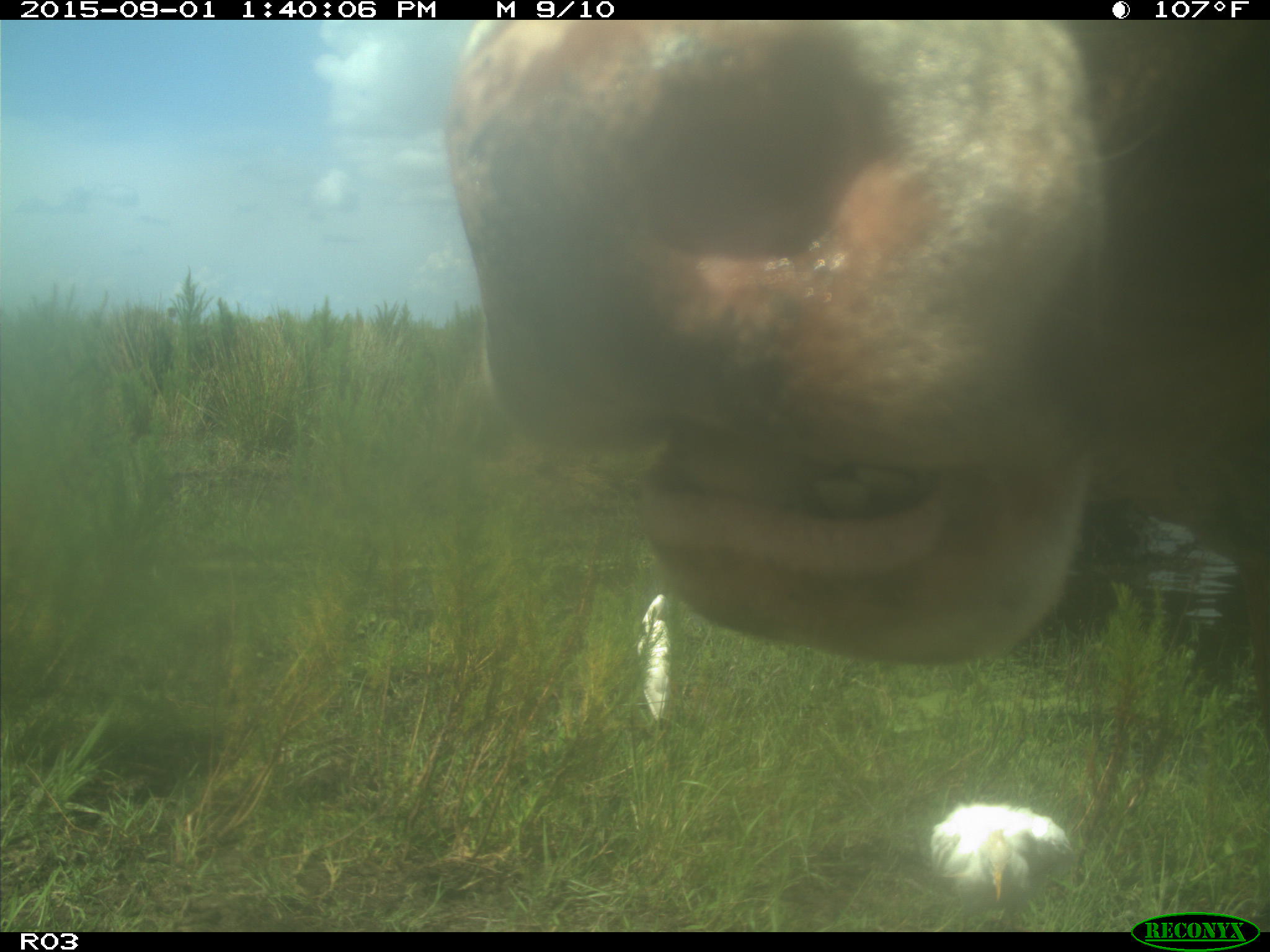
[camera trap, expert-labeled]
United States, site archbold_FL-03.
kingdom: Animalia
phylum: Chordata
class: Mammalia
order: Artiodactyla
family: Bovidae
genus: Bos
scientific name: Bos taurus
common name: domestic cow